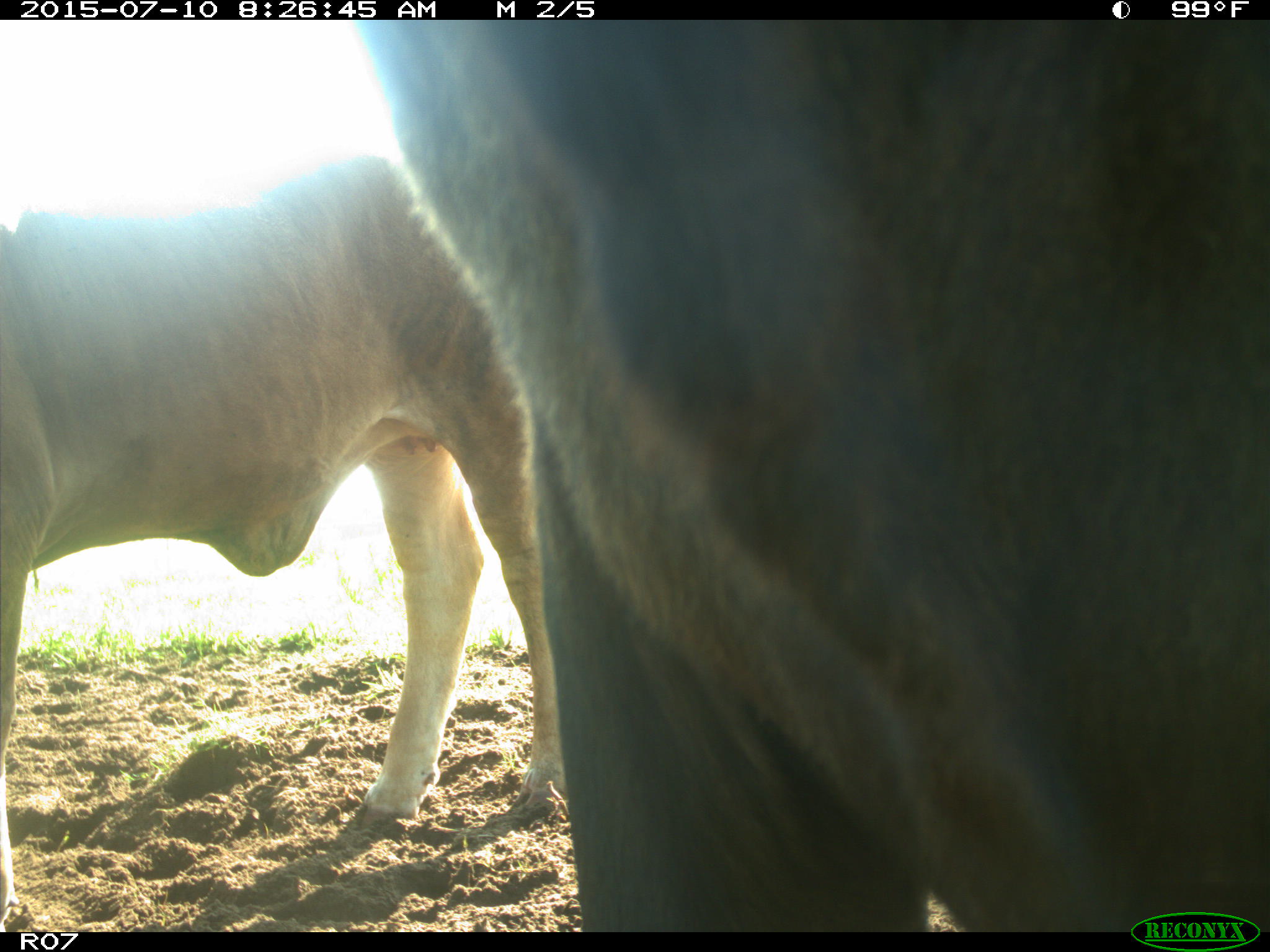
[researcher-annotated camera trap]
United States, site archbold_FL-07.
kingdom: Animalia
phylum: Chordata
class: Mammalia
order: Artiodactyla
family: Bovidae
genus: Bos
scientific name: Bos taurus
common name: domestic cow